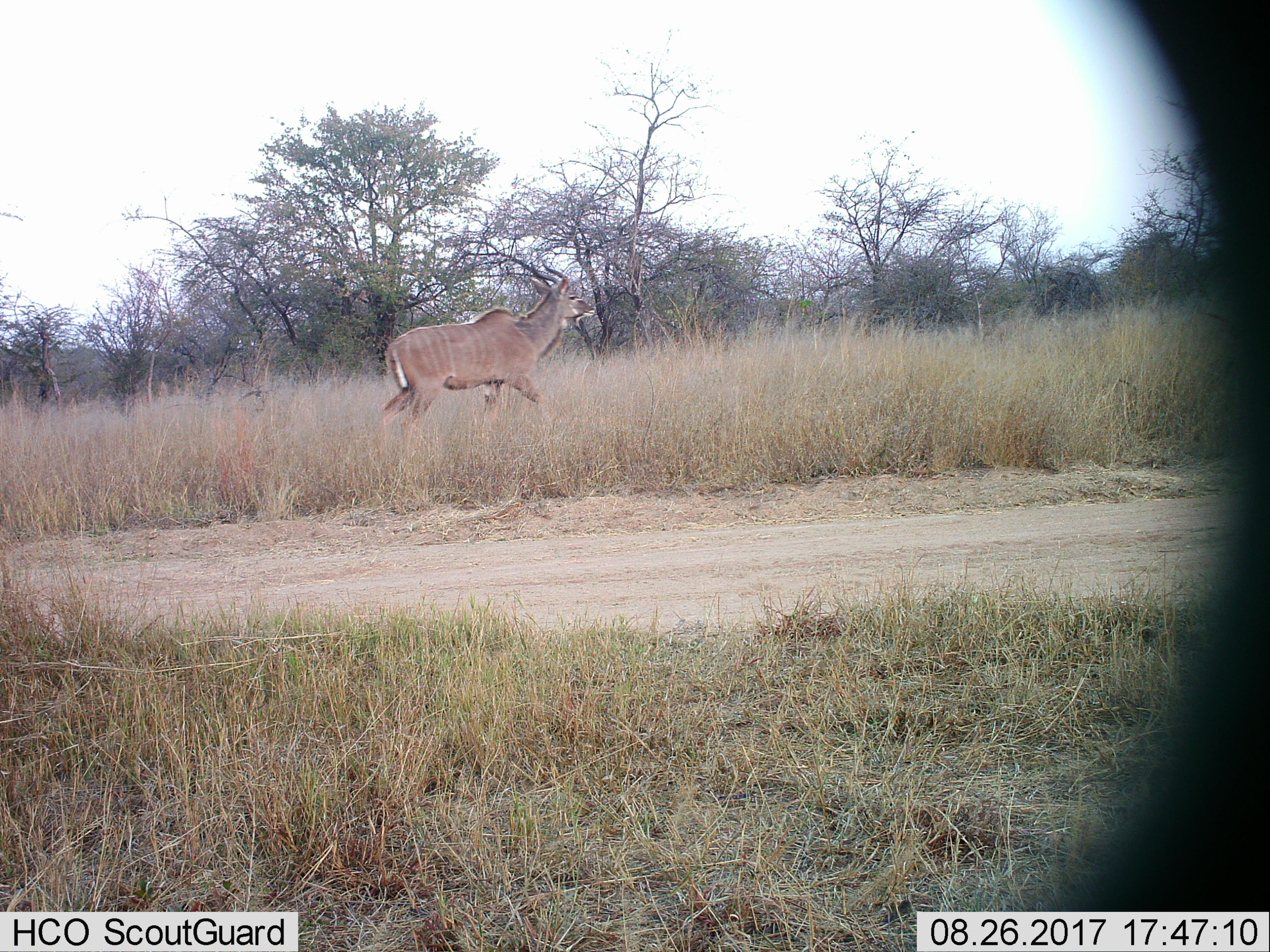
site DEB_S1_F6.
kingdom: Animalia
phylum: Chordata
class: Mammalia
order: Artiodactyla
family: Bovidae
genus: Tragelaphus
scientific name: Tragelaphus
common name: kudu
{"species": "kudu (Tragelaphus)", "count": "1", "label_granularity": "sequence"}